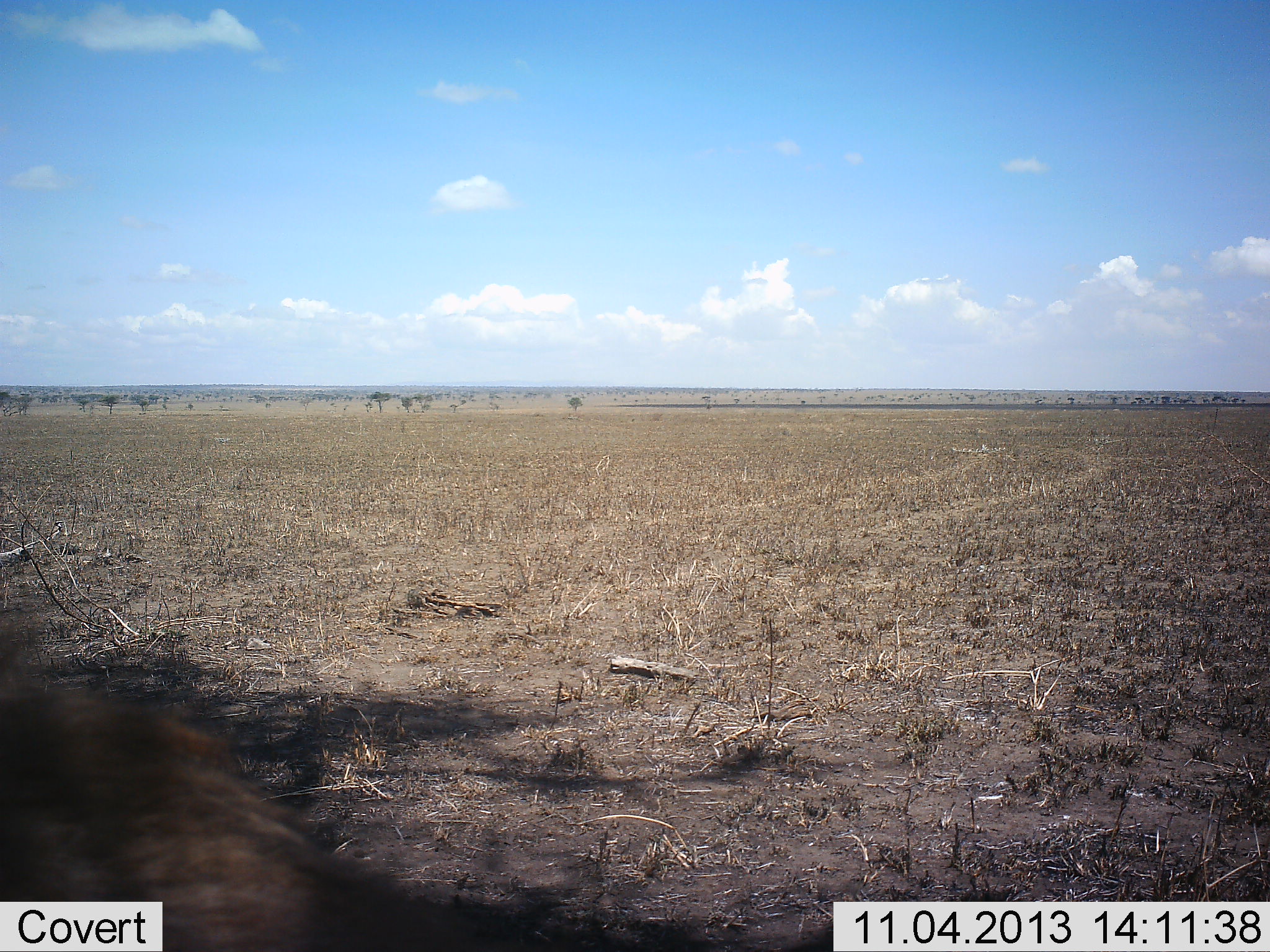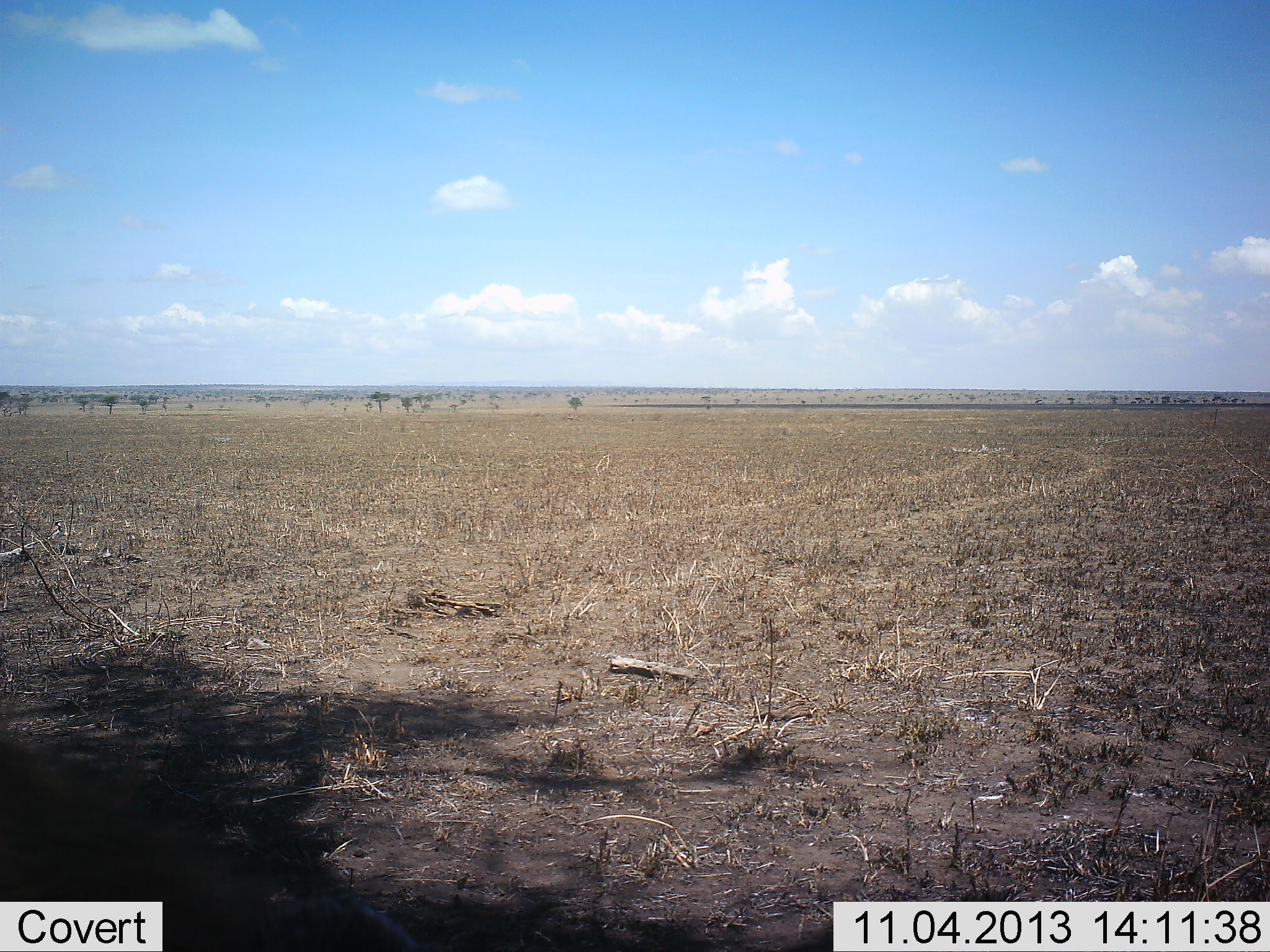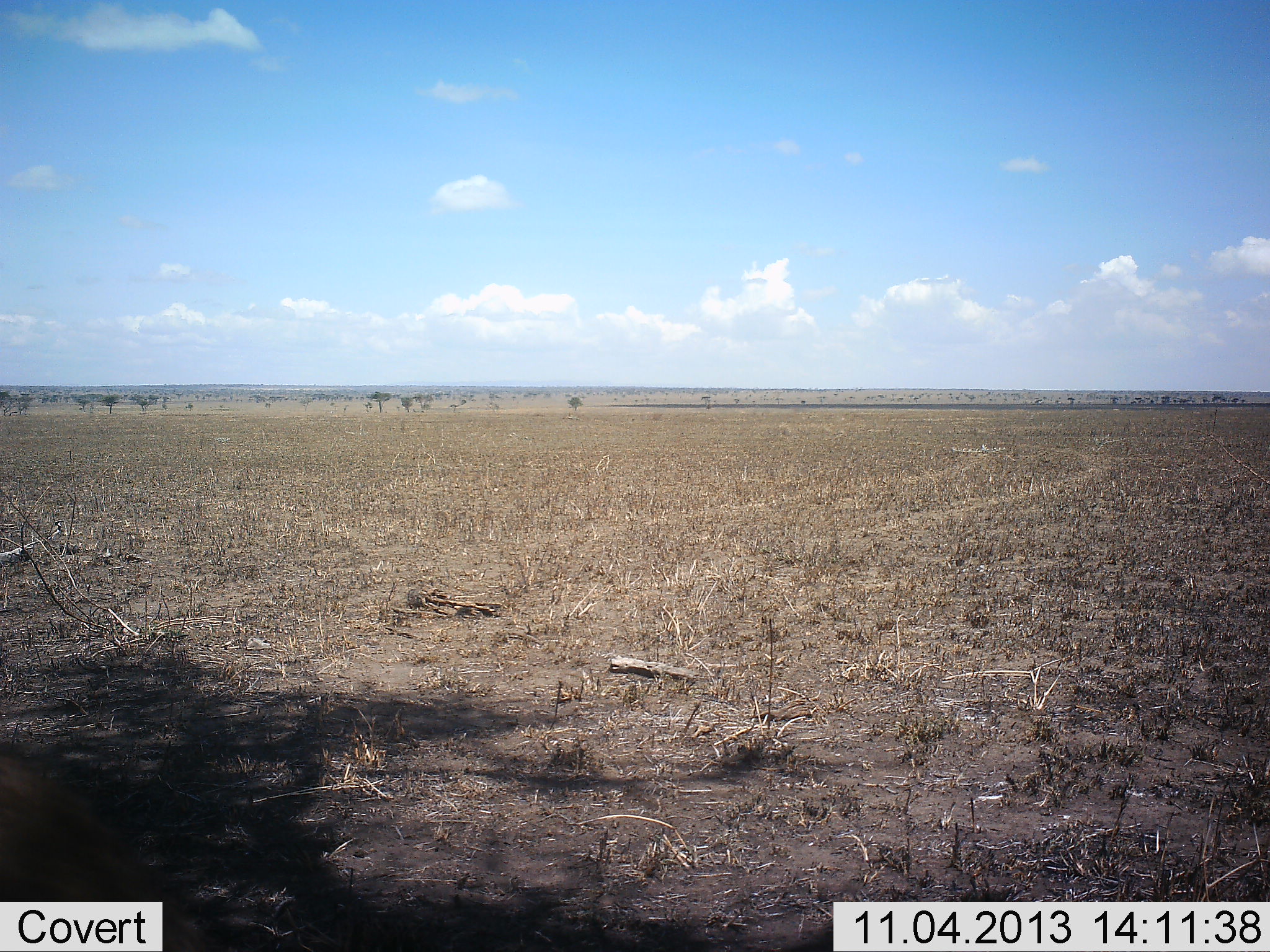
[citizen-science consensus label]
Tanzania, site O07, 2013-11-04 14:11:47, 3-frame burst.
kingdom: Animalia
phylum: Chordata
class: Mammalia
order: Artiodactyla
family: Bovidae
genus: Connochaetes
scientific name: Connochaetes taurinus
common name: blue wildebeest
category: wildebeest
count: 1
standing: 40%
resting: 40%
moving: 20%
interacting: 0%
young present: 0%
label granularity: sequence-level